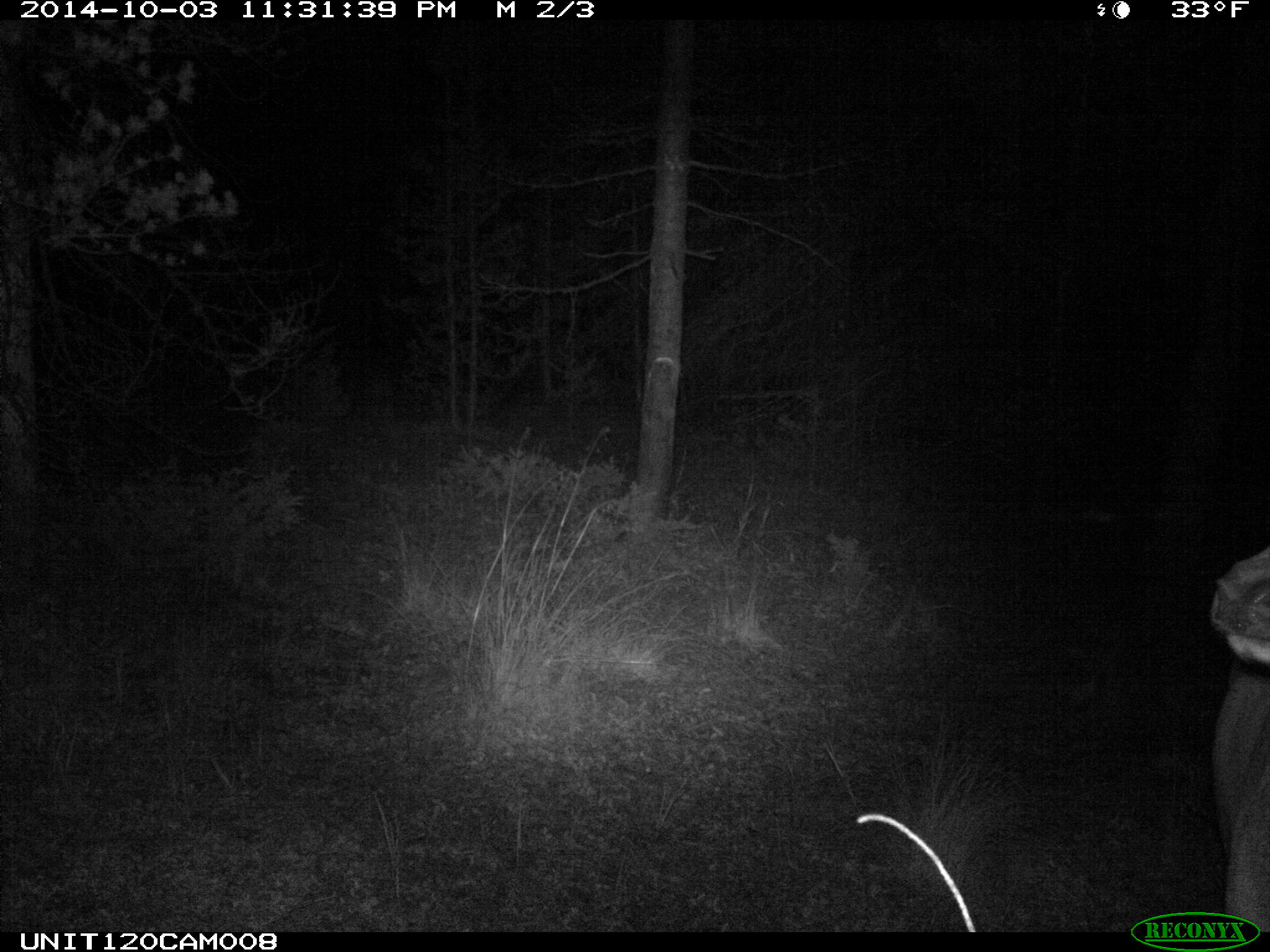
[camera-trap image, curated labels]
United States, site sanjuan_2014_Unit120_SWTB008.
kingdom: Animalia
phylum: Chordata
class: Mammalia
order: Artiodactyla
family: Cervidae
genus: Cervus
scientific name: Cervus elaphus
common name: red deer